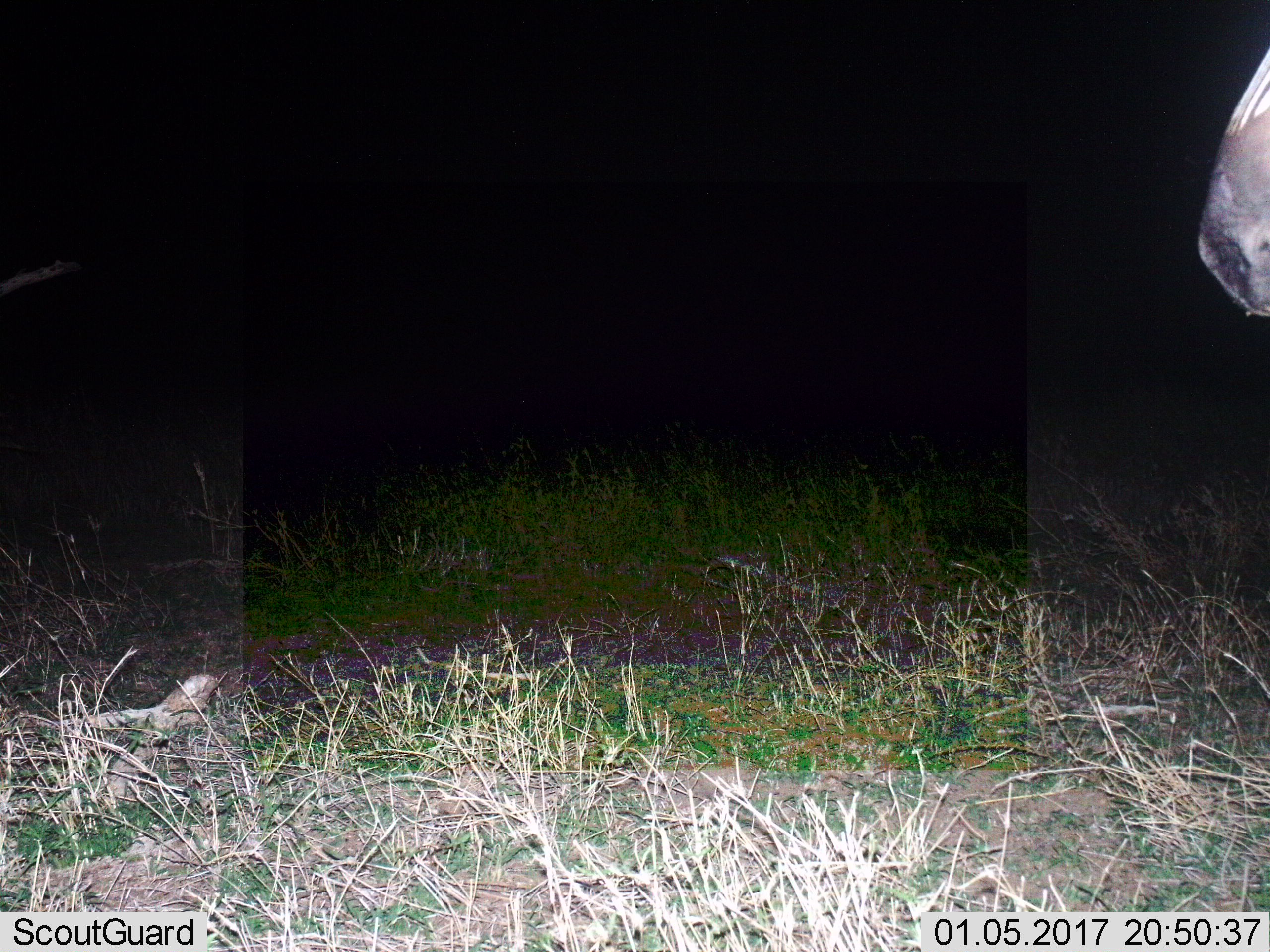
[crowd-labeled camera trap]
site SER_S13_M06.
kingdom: Animalia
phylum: Chordata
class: Mammalia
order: Perissodactyla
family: Equidae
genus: Equus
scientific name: Equus quagga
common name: plains zebra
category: zebraplains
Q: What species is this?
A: Zebraplains (plains zebra) (Equus quagga).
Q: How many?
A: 1.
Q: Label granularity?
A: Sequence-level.